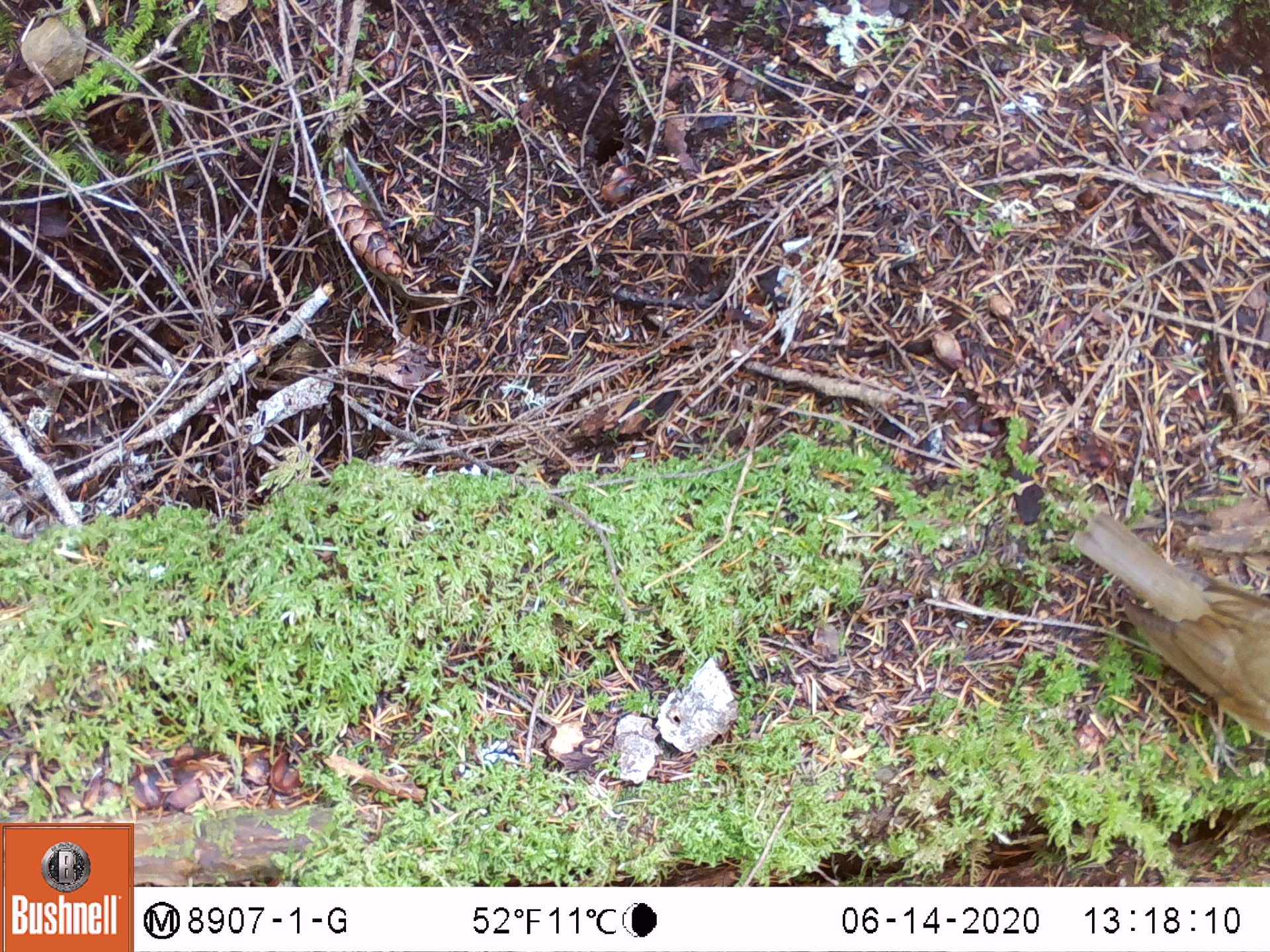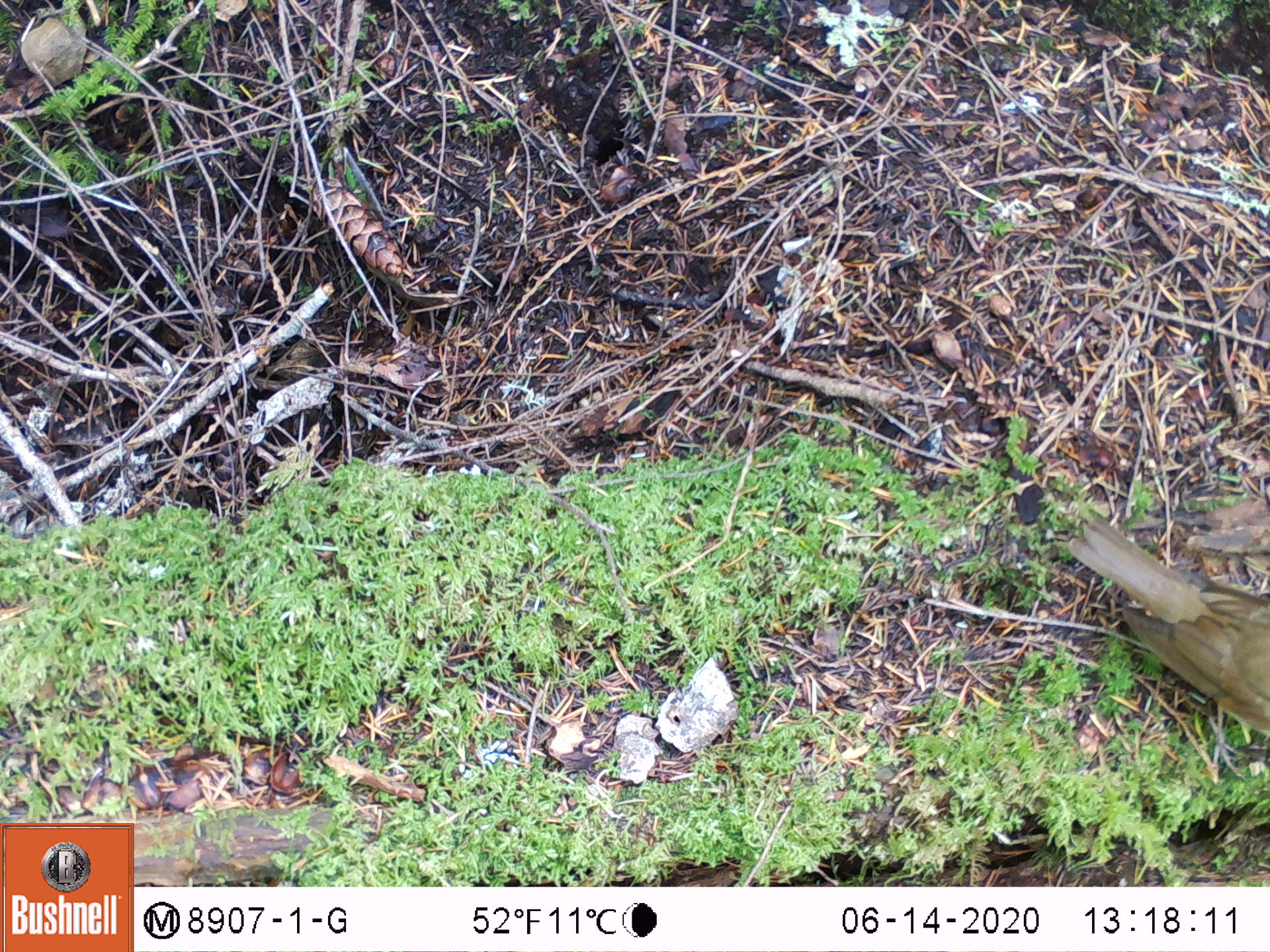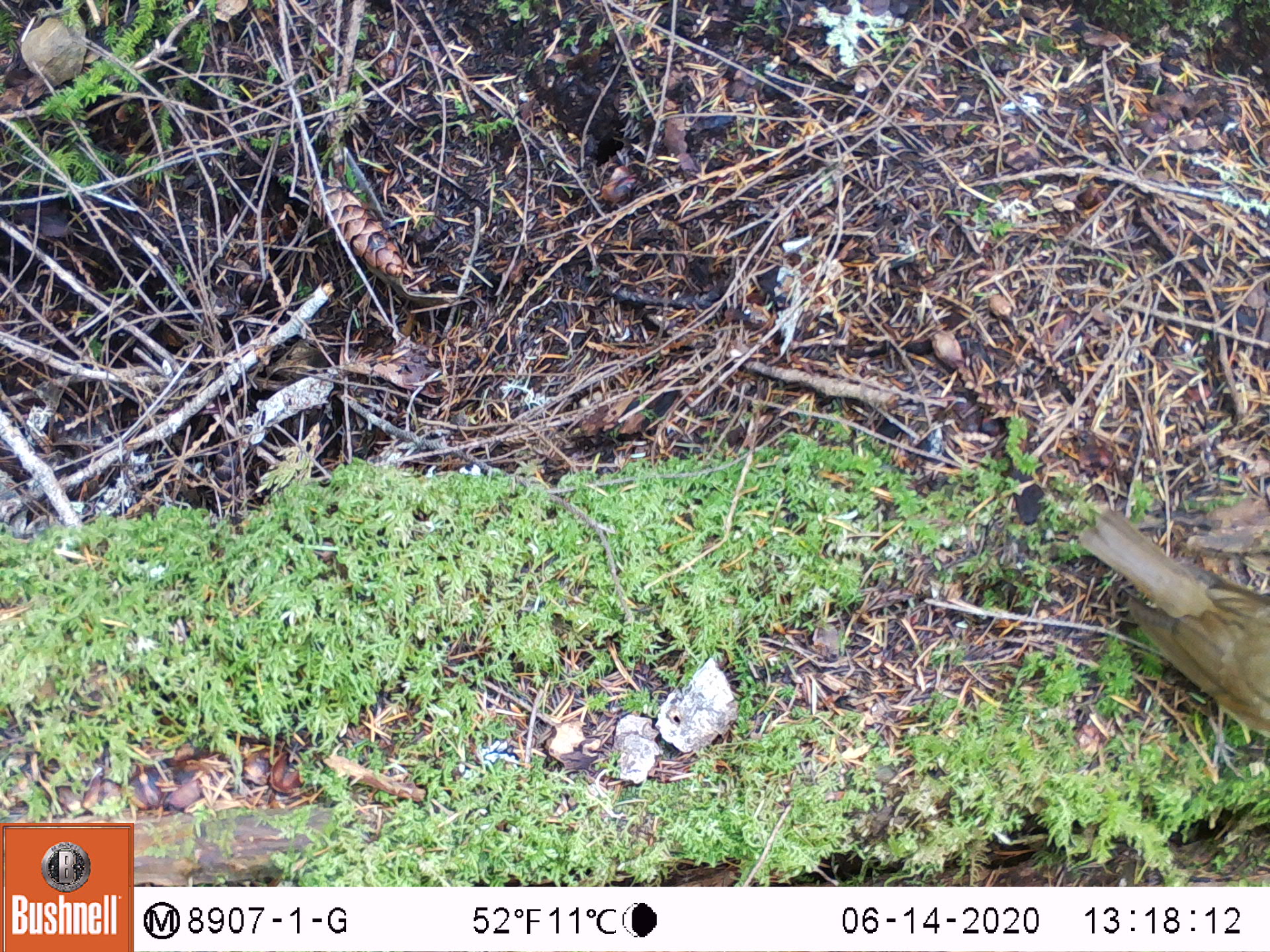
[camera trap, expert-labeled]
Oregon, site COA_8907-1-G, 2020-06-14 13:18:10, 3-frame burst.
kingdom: Animalia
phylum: Chordata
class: Aves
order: Passeriformes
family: Turdidae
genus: Catharus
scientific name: Catharus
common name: brown thrushes and nightingale-thrushes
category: catharus species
Catharus species (brown thrushes and nightingale-thrushes) (Catharus).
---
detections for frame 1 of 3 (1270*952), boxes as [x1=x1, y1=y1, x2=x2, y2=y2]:
catharus species: [x1=1070, y1=512, x2=1263, y2=733]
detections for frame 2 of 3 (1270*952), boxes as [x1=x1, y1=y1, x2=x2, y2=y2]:
catharus species: [x1=1068, y1=520, x2=1263, y2=735]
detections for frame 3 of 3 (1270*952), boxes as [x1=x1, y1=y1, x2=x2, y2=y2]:
catharus species: [x1=1074, y1=508, x2=1263, y2=741]